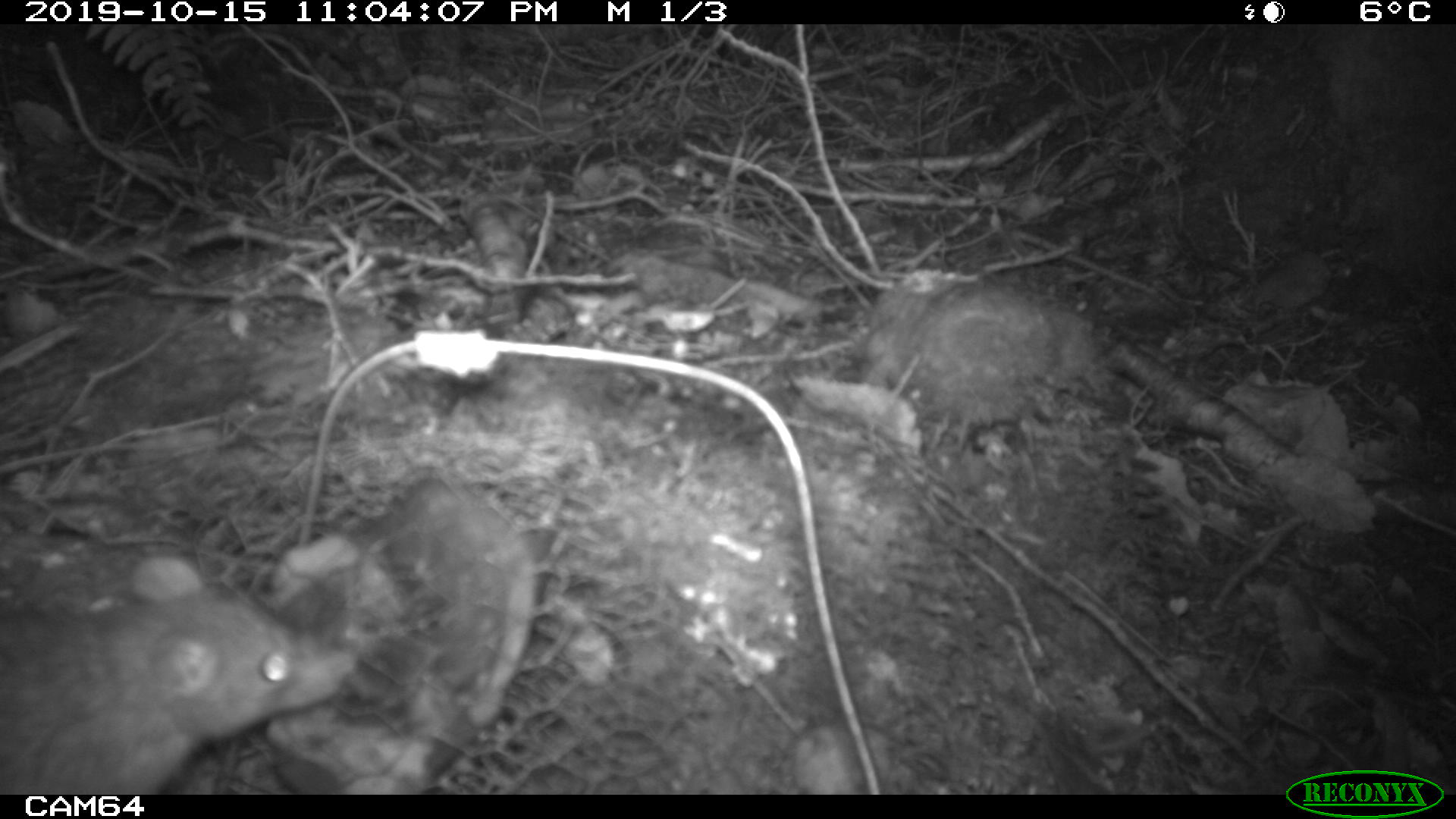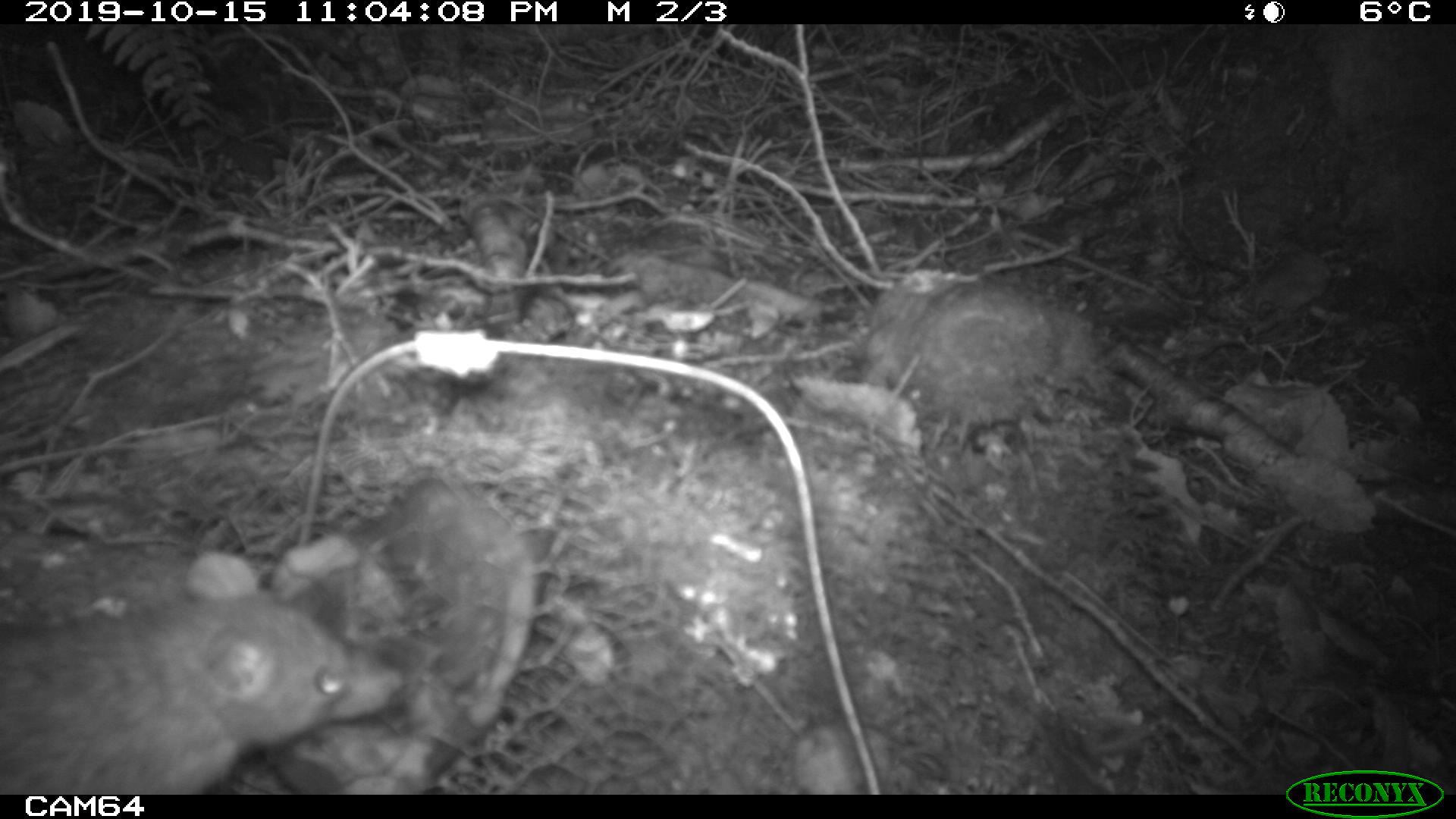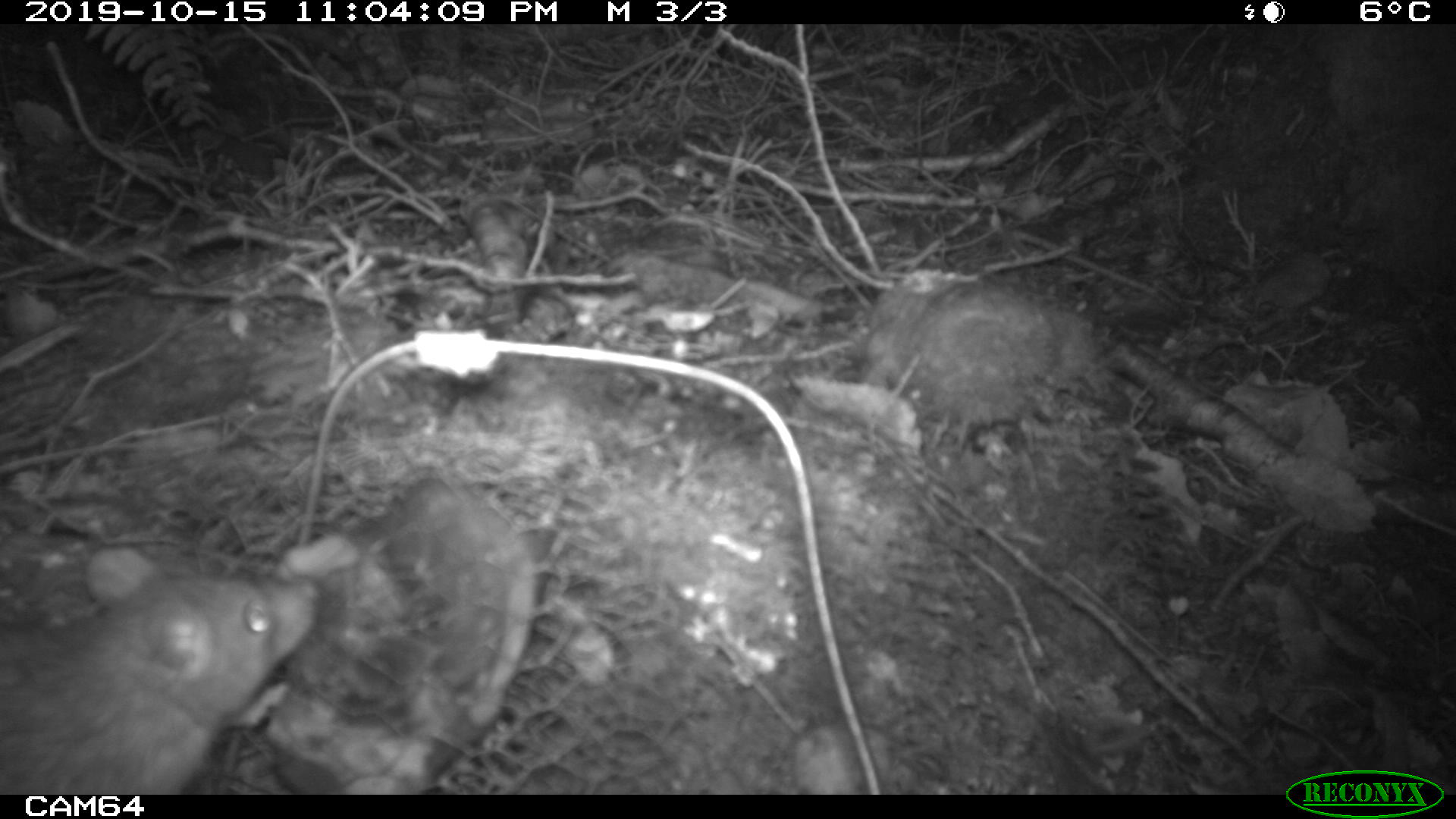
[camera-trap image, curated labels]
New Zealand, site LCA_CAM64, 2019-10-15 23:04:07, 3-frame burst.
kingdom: Animalia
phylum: Chordata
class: Mammalia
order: Rodentia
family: Muridae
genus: Rattus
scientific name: Rattus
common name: rat